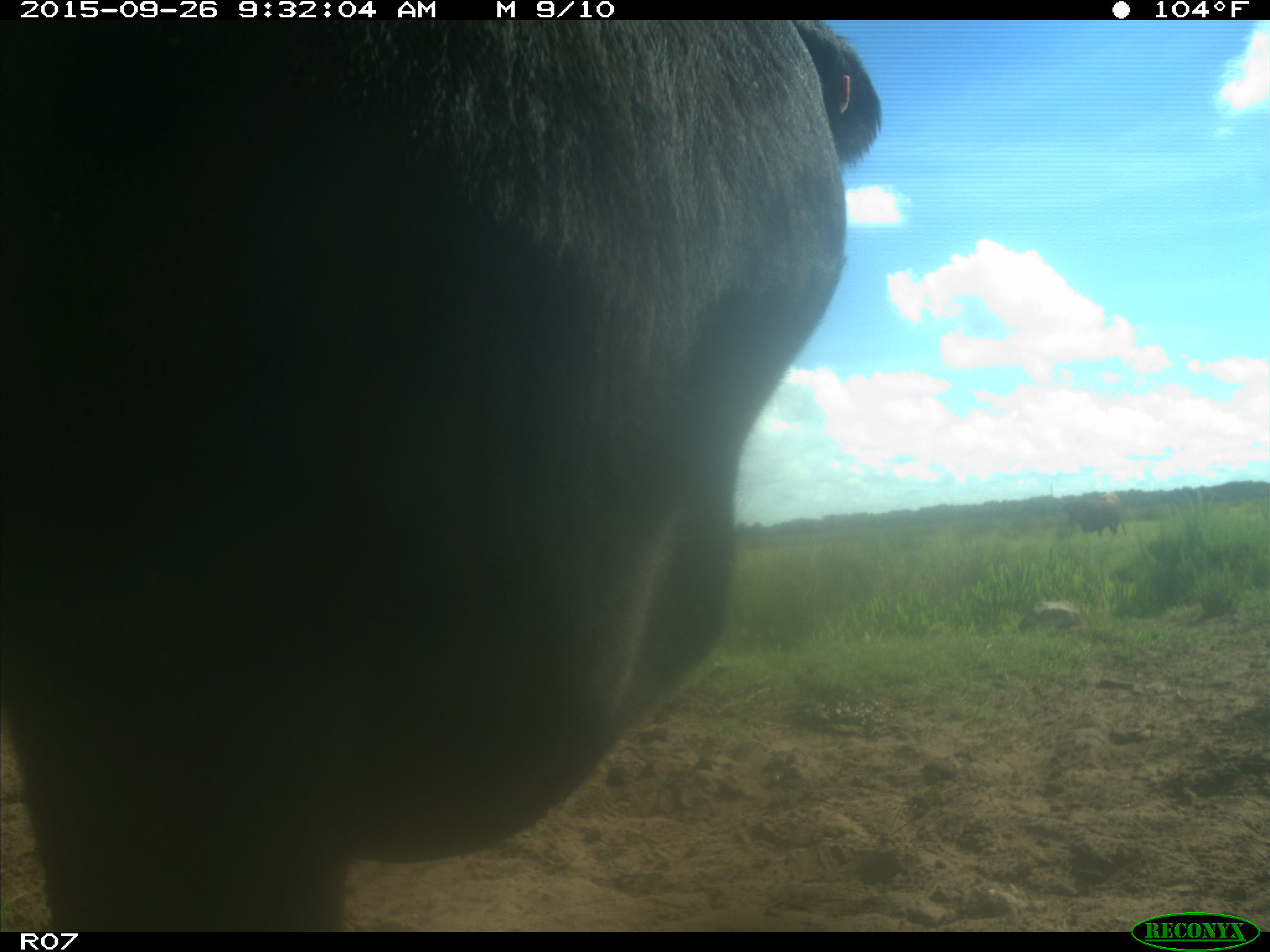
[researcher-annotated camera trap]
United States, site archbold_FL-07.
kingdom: Animalia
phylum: Chordata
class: Mammalia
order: Artiodactyla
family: Bovidae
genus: Bos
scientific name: Bos taurus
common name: domestic cow